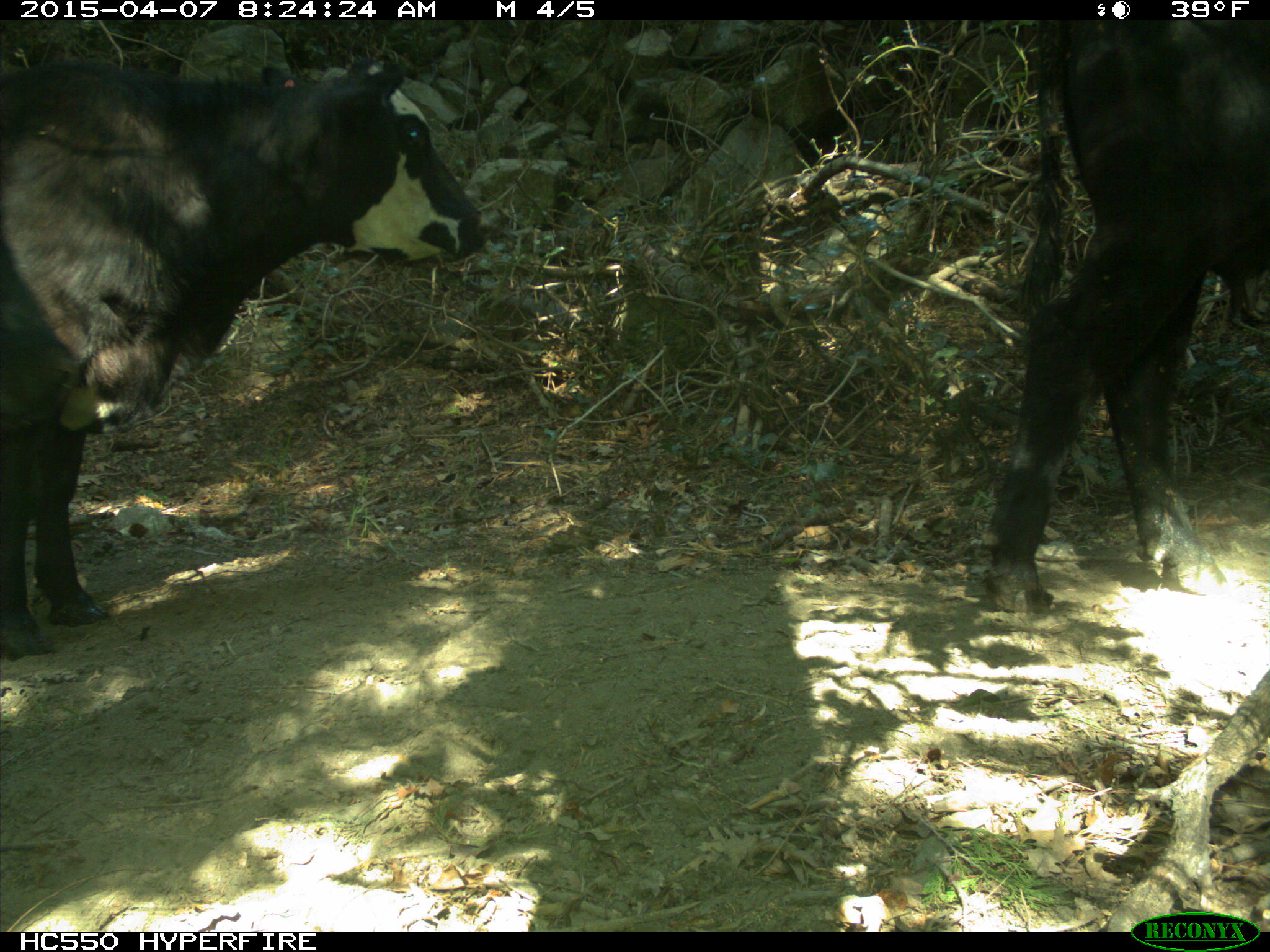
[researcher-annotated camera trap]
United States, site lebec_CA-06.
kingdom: Animalia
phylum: Chordata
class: Mammalia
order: Artiodactyla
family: Bovidae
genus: Bos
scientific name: Bos taurus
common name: domestic cow